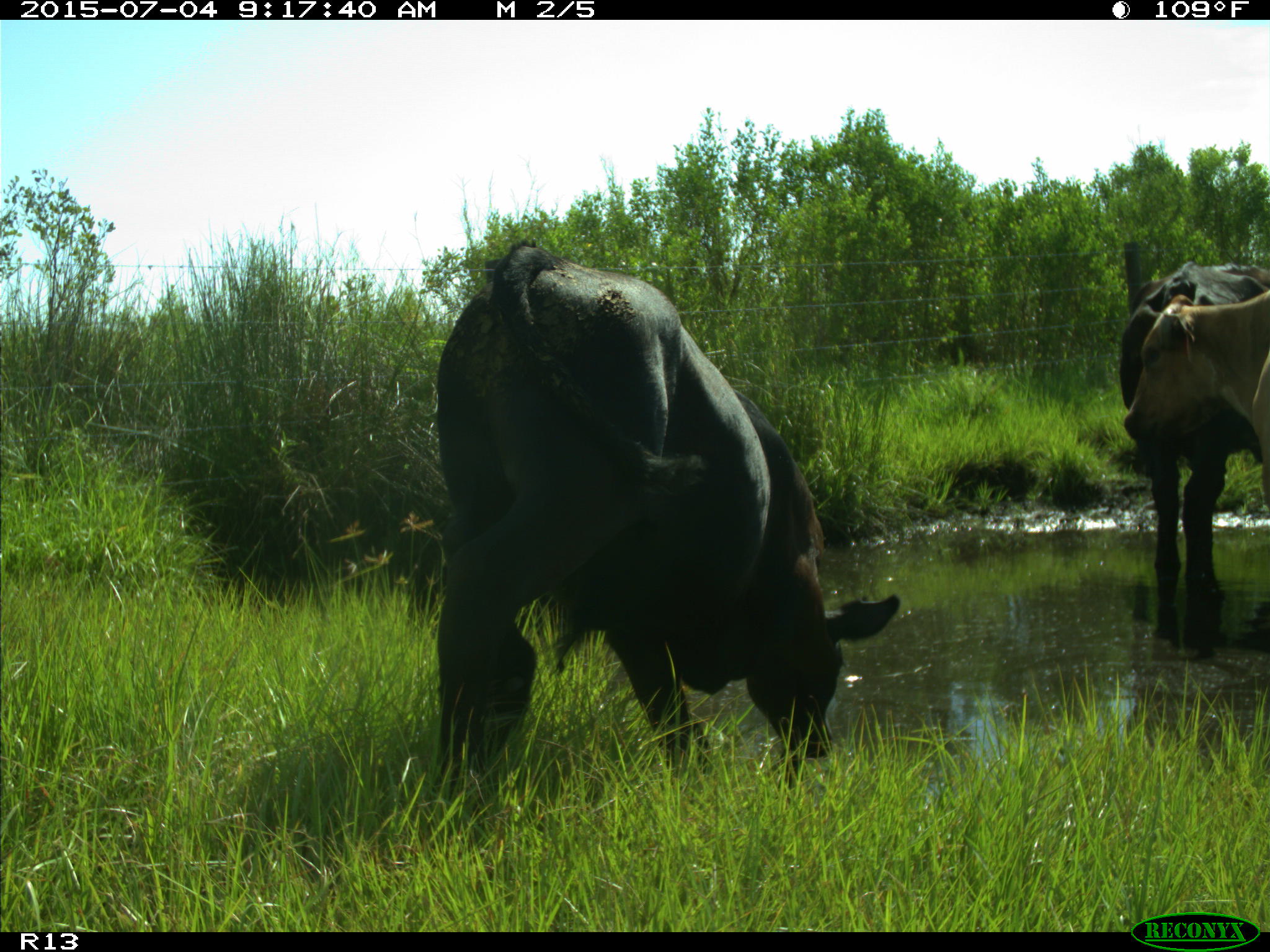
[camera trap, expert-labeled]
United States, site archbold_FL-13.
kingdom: Animalia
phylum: Chordata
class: Mammalia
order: Artiodactyla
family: Bovidae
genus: Bos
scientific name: Bos taurus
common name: domestic cow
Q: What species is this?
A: Bos taurus (domestic cow).